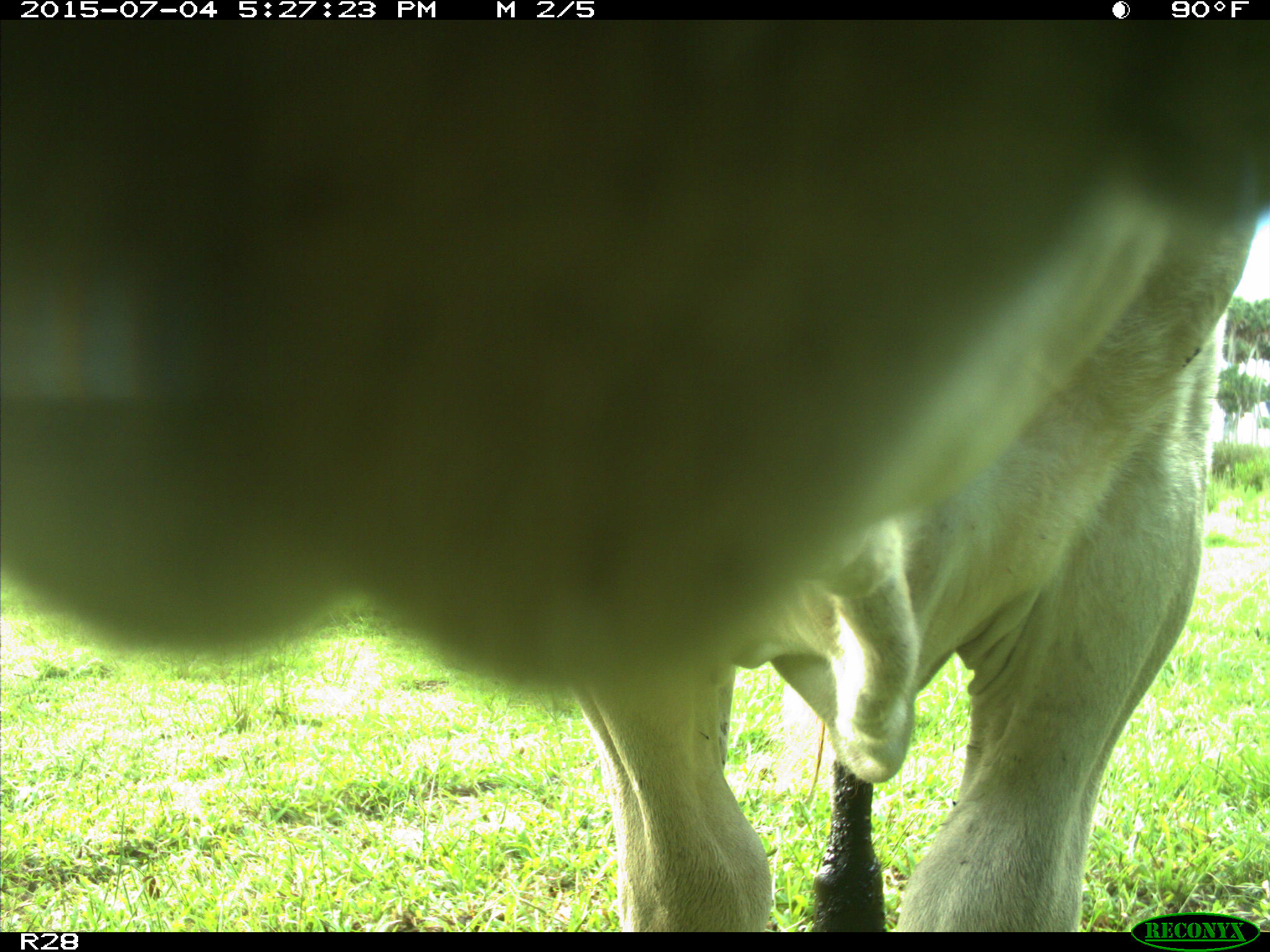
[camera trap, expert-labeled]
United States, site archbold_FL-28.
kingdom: Animalia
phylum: Chordata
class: Mammalia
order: Artiodactyla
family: Bovidae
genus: Bos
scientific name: Bos taurus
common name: domestic cow